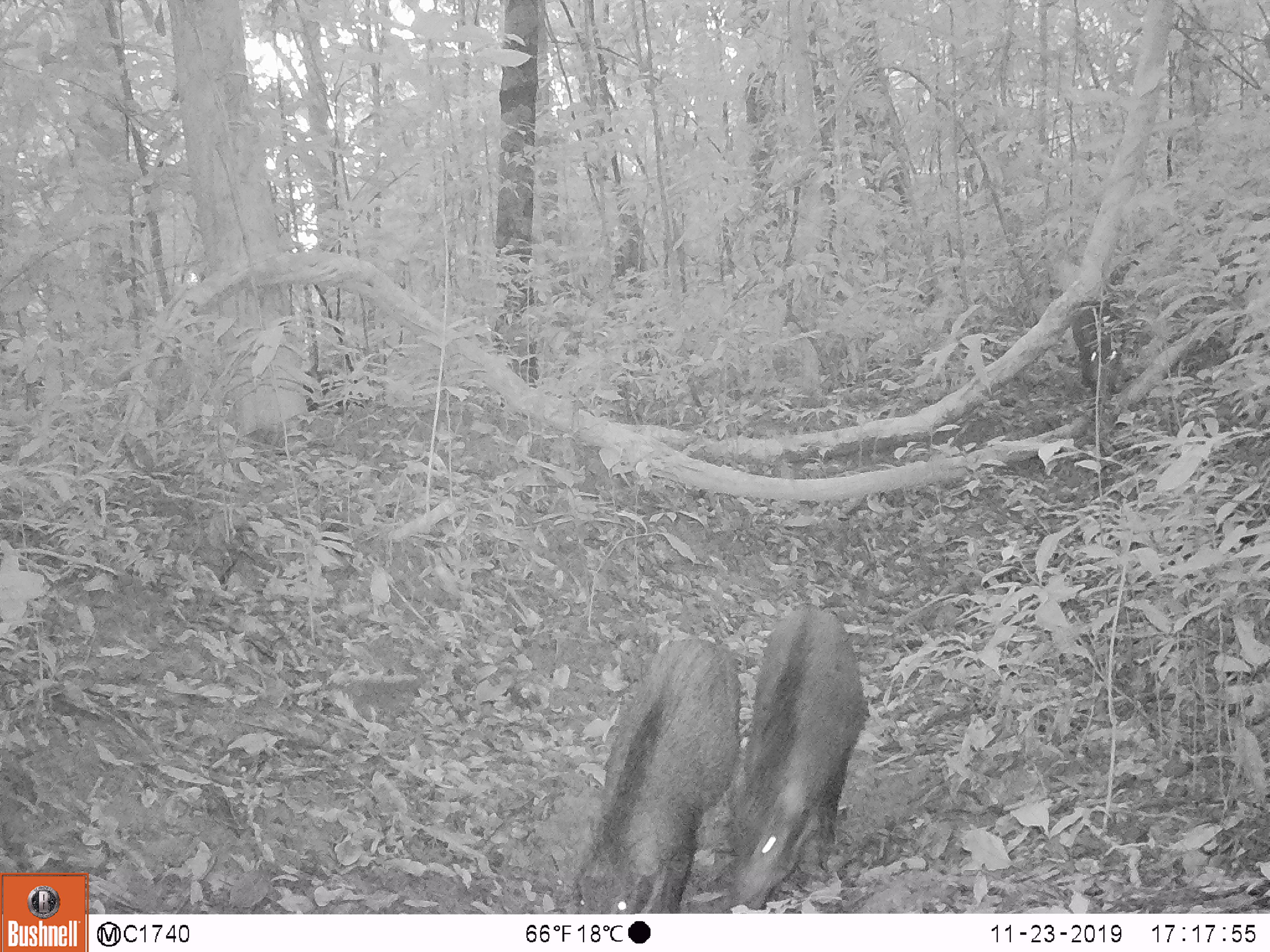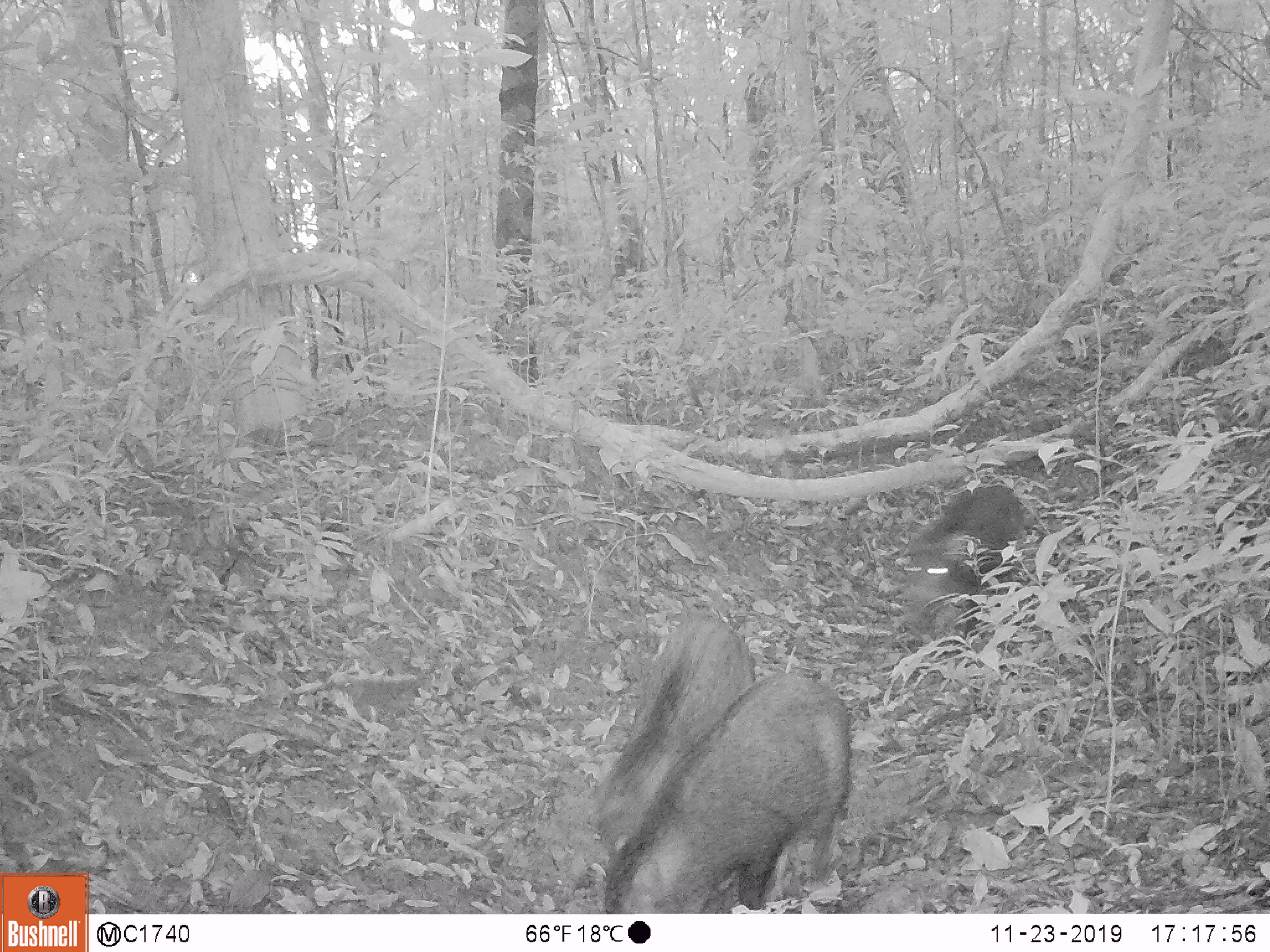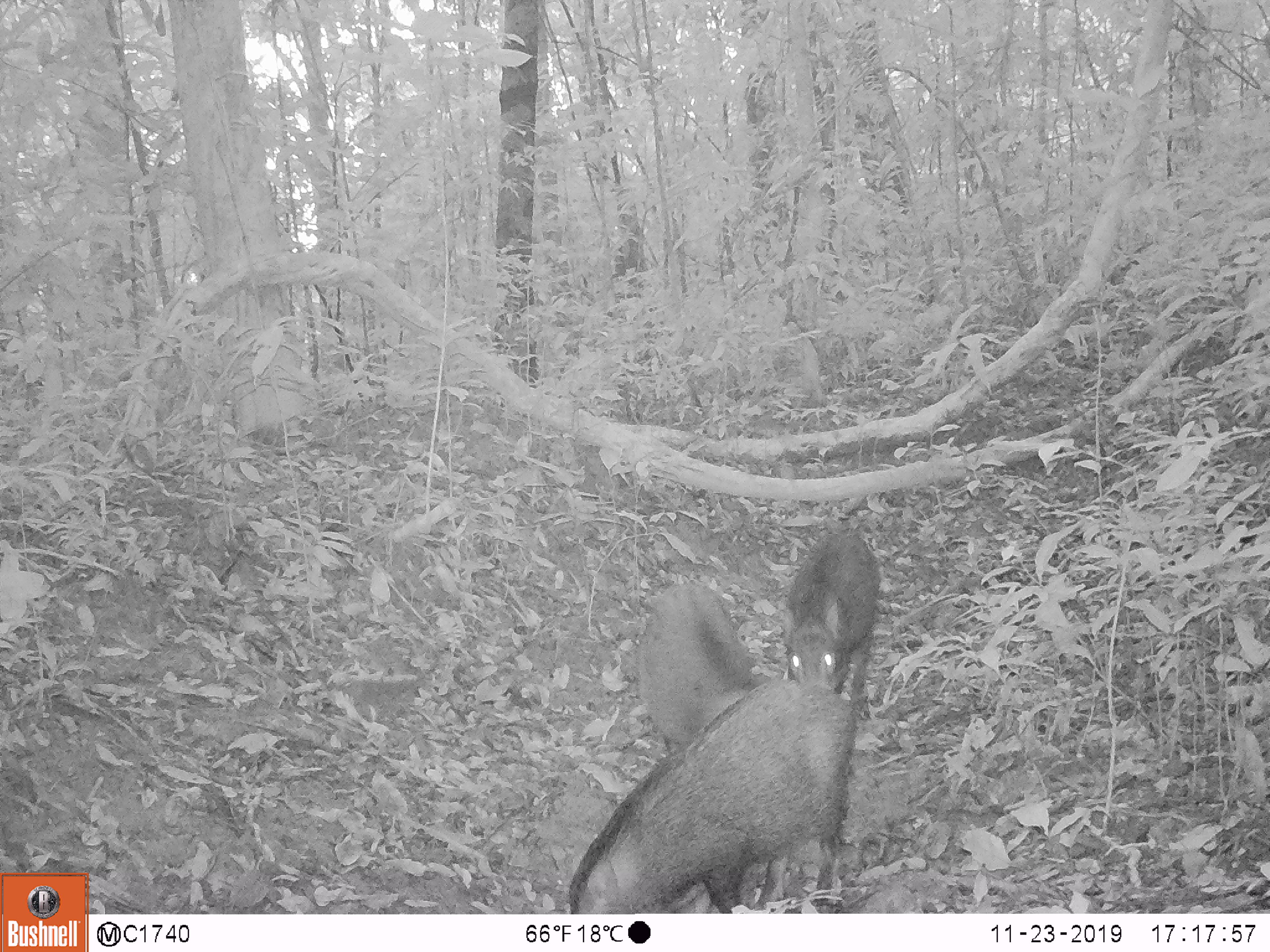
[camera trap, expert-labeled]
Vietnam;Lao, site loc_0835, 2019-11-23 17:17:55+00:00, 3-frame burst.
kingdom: Animalia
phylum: Chordata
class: Mammalia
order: Artiodactyla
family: Suidae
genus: Sus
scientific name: Sus scrofa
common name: eurasian wild pig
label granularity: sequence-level